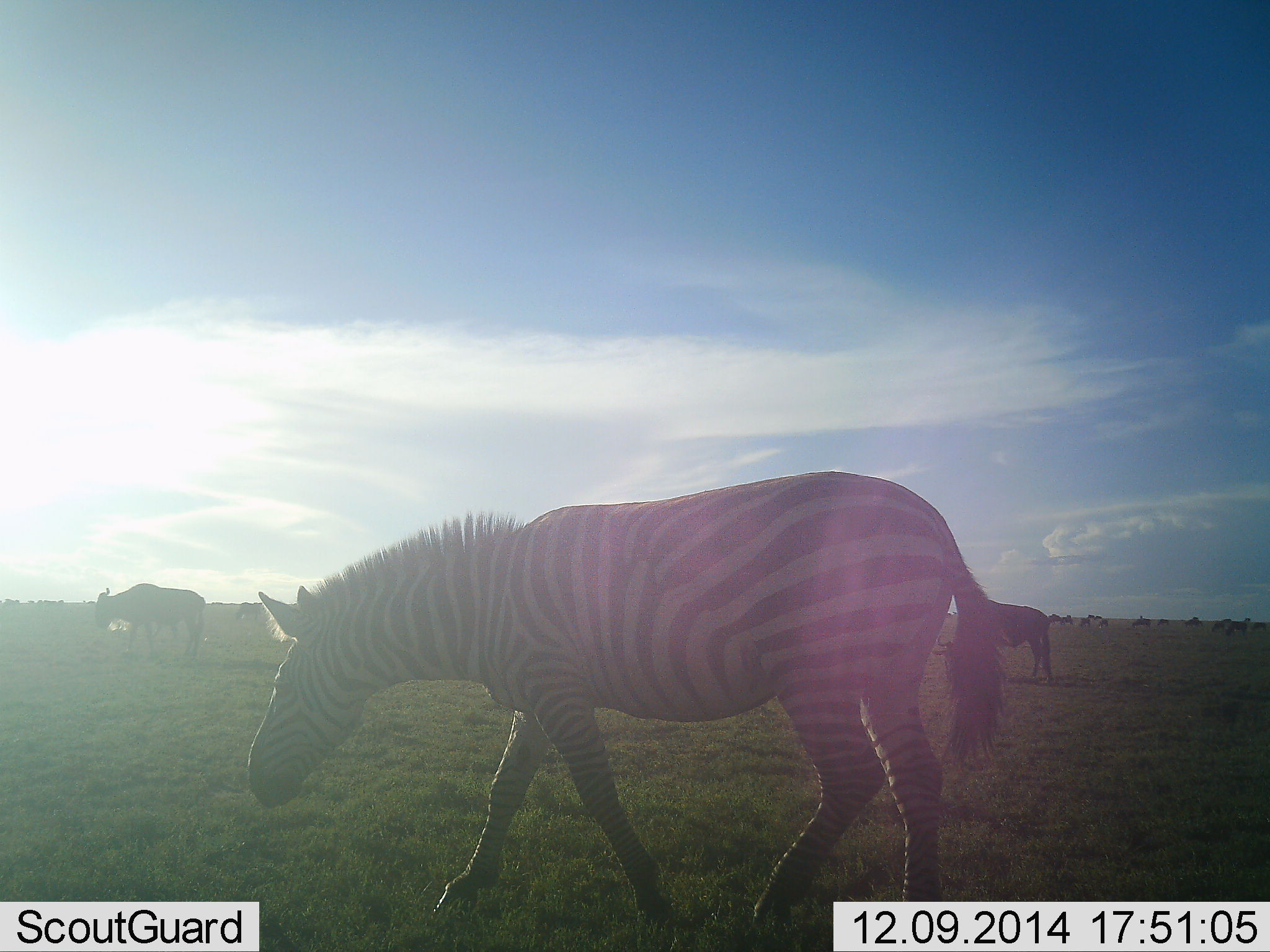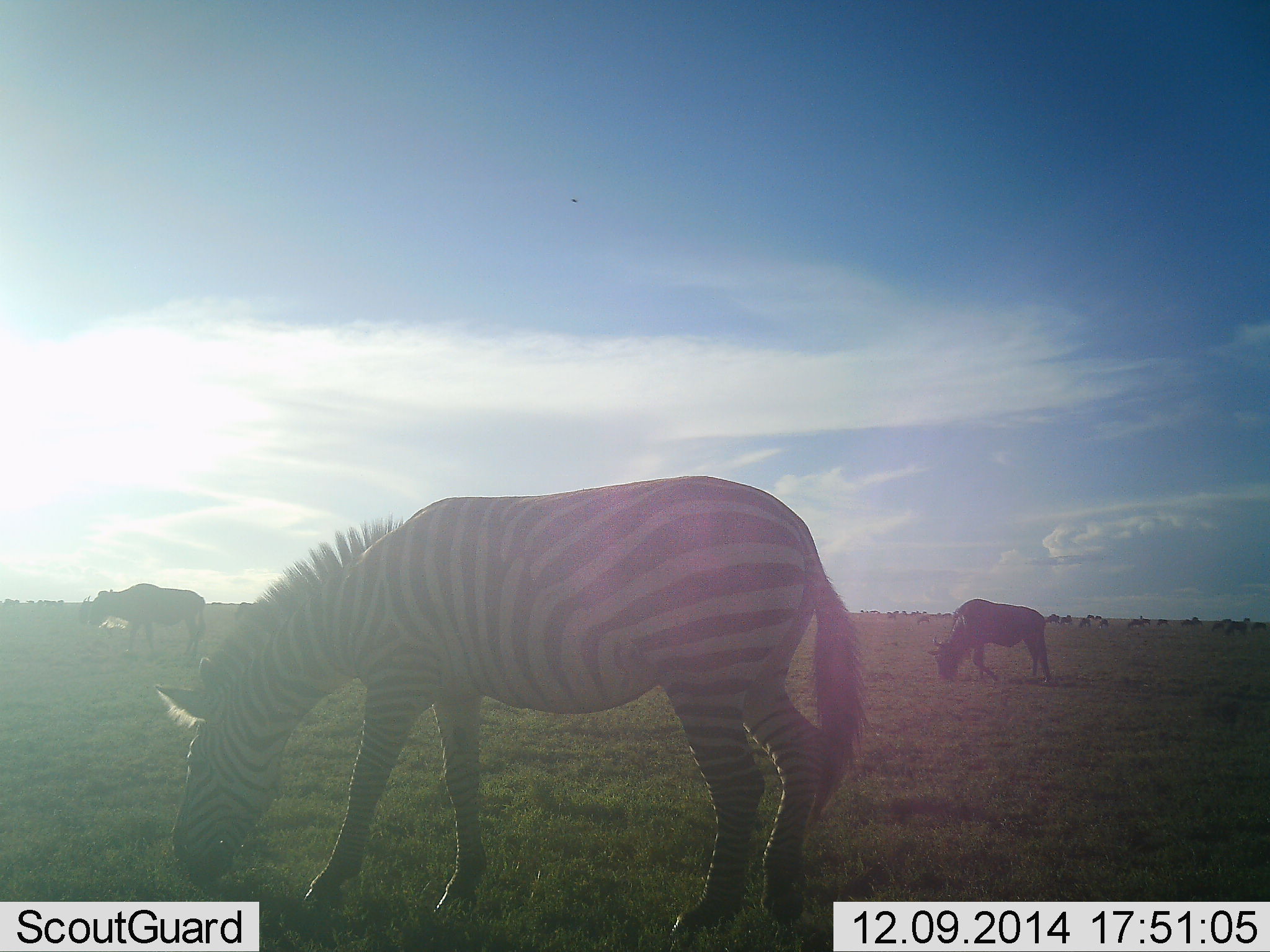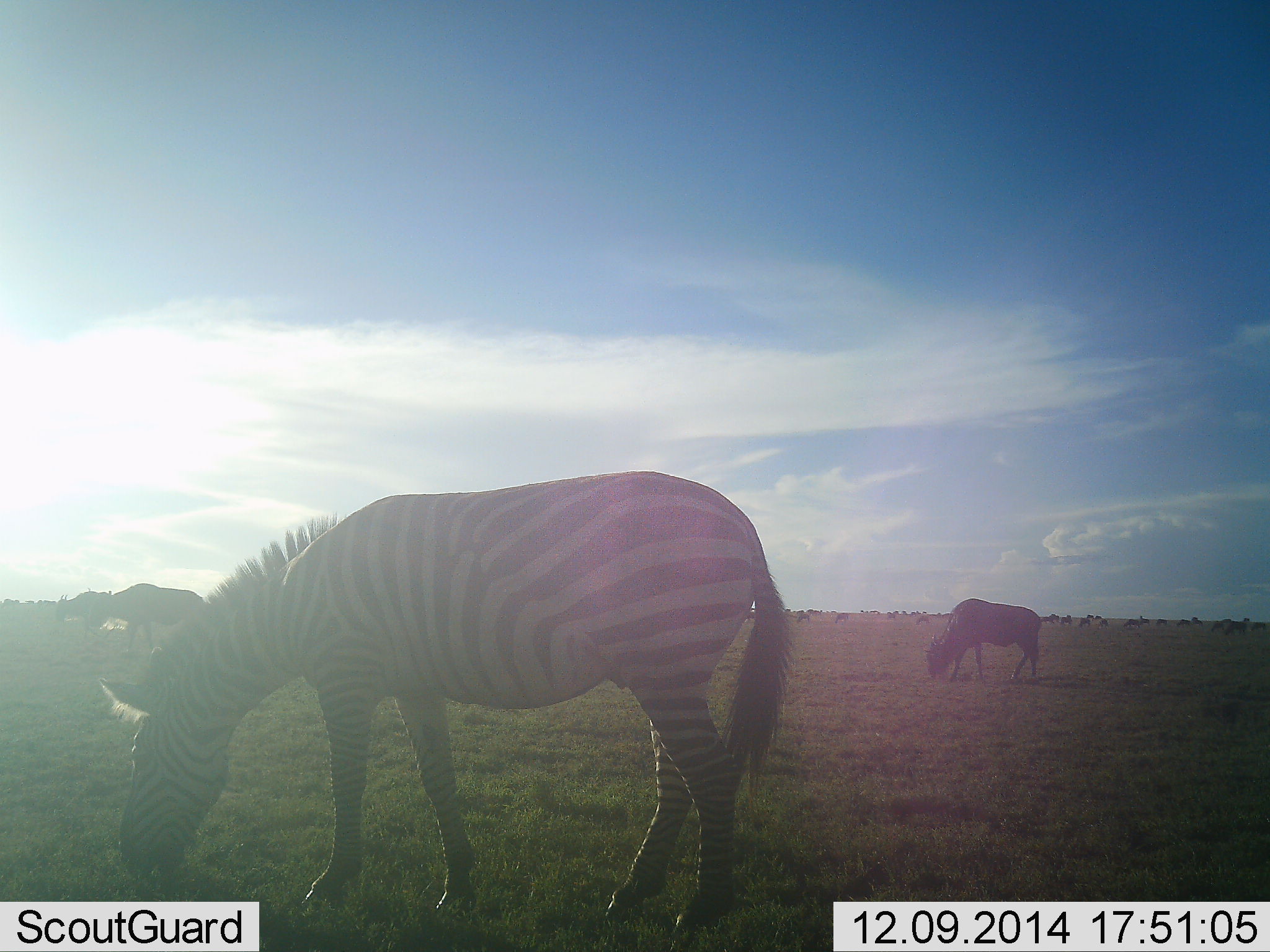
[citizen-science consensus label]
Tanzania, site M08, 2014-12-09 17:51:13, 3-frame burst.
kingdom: Animalia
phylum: Chordata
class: Mammalia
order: Artiodactyla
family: Bovidae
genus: Connochaetes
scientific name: Connochaetes taurinus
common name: blue wildebeest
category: wildebeest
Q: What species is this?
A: Wildebeest (blue wildebeest) (Connochaetes taurinus).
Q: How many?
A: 2.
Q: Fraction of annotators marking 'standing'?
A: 60%.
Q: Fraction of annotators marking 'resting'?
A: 10%.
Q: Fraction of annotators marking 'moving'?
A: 40%.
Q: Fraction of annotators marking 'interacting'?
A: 0%.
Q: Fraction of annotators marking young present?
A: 0%.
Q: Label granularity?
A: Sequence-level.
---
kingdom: Animalia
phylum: Chordata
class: Mammalia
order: Perissodactyla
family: Equidae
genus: Equus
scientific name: Equus quagga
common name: plains zebra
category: zebra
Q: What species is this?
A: Zebra (plains zebra) (Equus quagga).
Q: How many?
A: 1.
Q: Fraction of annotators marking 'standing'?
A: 8%.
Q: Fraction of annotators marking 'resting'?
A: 0%.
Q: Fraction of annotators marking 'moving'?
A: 25%.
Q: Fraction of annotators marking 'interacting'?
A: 0%.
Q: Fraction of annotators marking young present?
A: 0%.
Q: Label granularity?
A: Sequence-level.